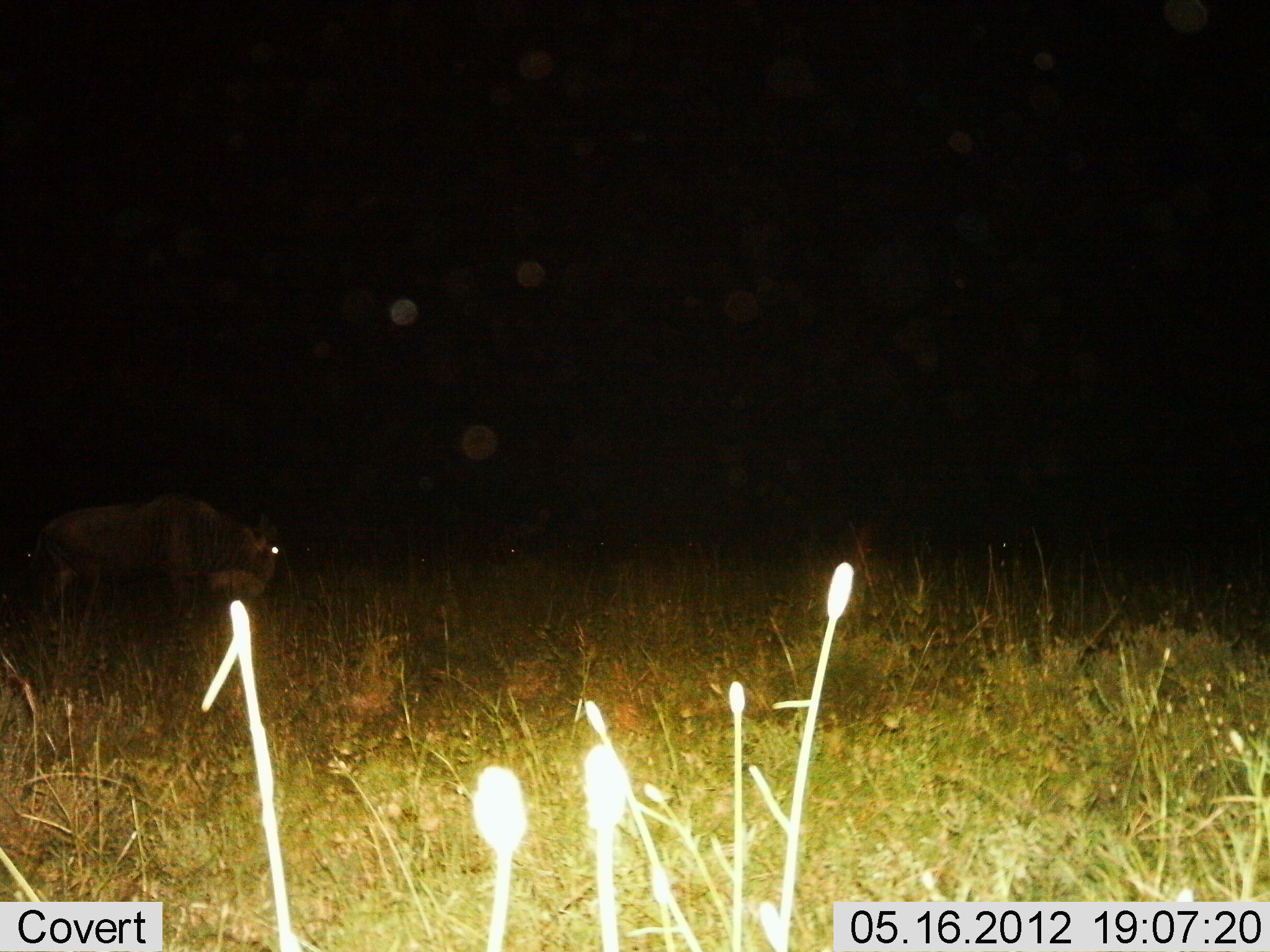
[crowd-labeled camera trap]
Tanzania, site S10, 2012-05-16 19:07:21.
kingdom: Animalia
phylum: Chordata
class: Mammalia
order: Artiodactyla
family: Bovidae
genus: Connochaetes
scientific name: Connochaetes taurinus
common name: blue wildebeest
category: wildebeest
Wildebeest (blue wildebeest) (Connochaetes taurinus), count 1. Behavior (volunteer vote fractions): standing 60%, resting 0%, moving 40%, interacting 0%. Young present (vote fraction): 0%. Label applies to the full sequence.